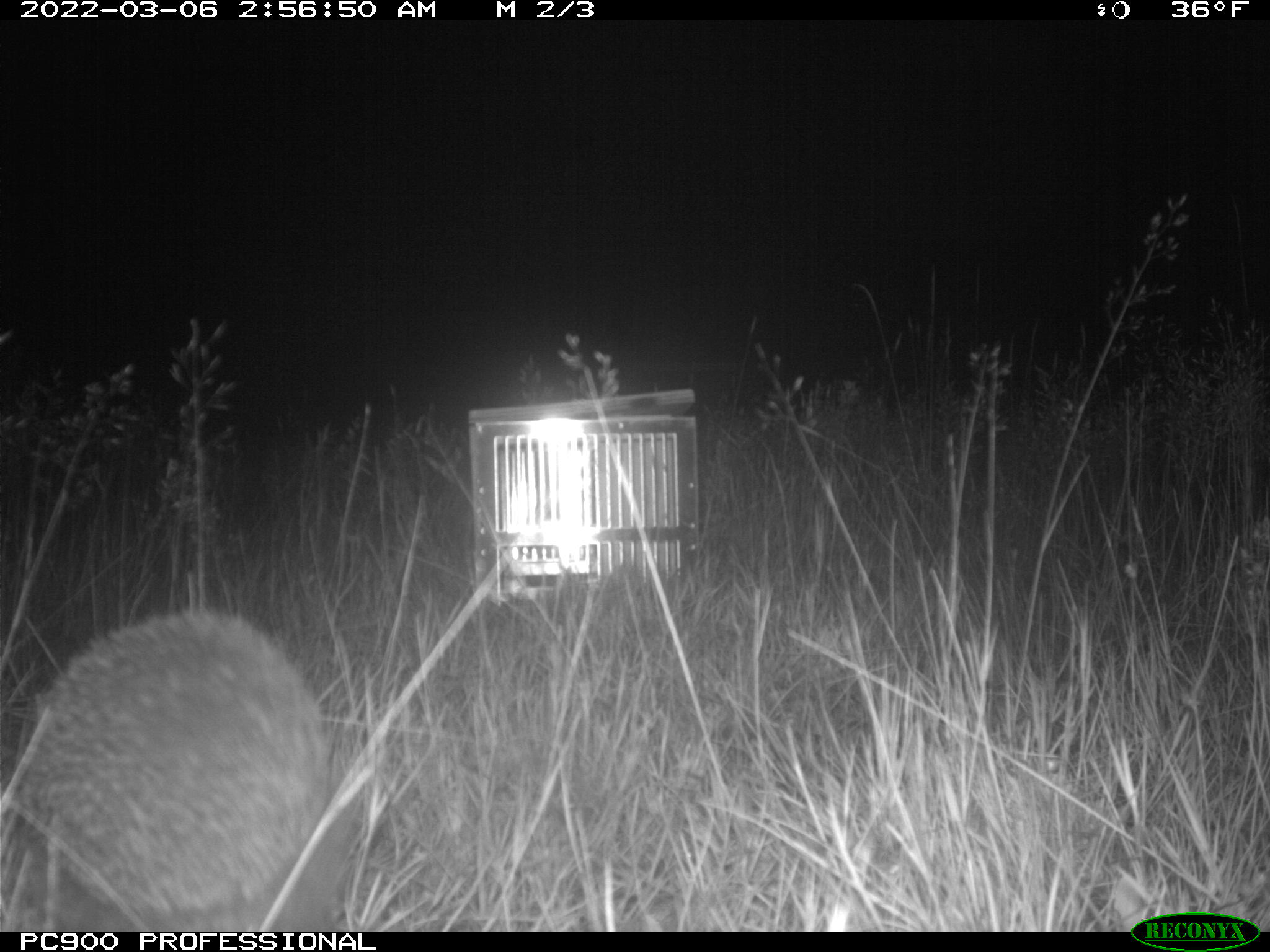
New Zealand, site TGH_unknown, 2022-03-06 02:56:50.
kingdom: Animalia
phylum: Chordata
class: Mammalia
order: Eulipotyphla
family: Erinaceidae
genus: Erinaceus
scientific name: Erinaceus europaeus europaeus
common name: european hedgehog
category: hedgehog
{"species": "hedgehog (european hedgehog) (Erinaceus europaeus europaeus)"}